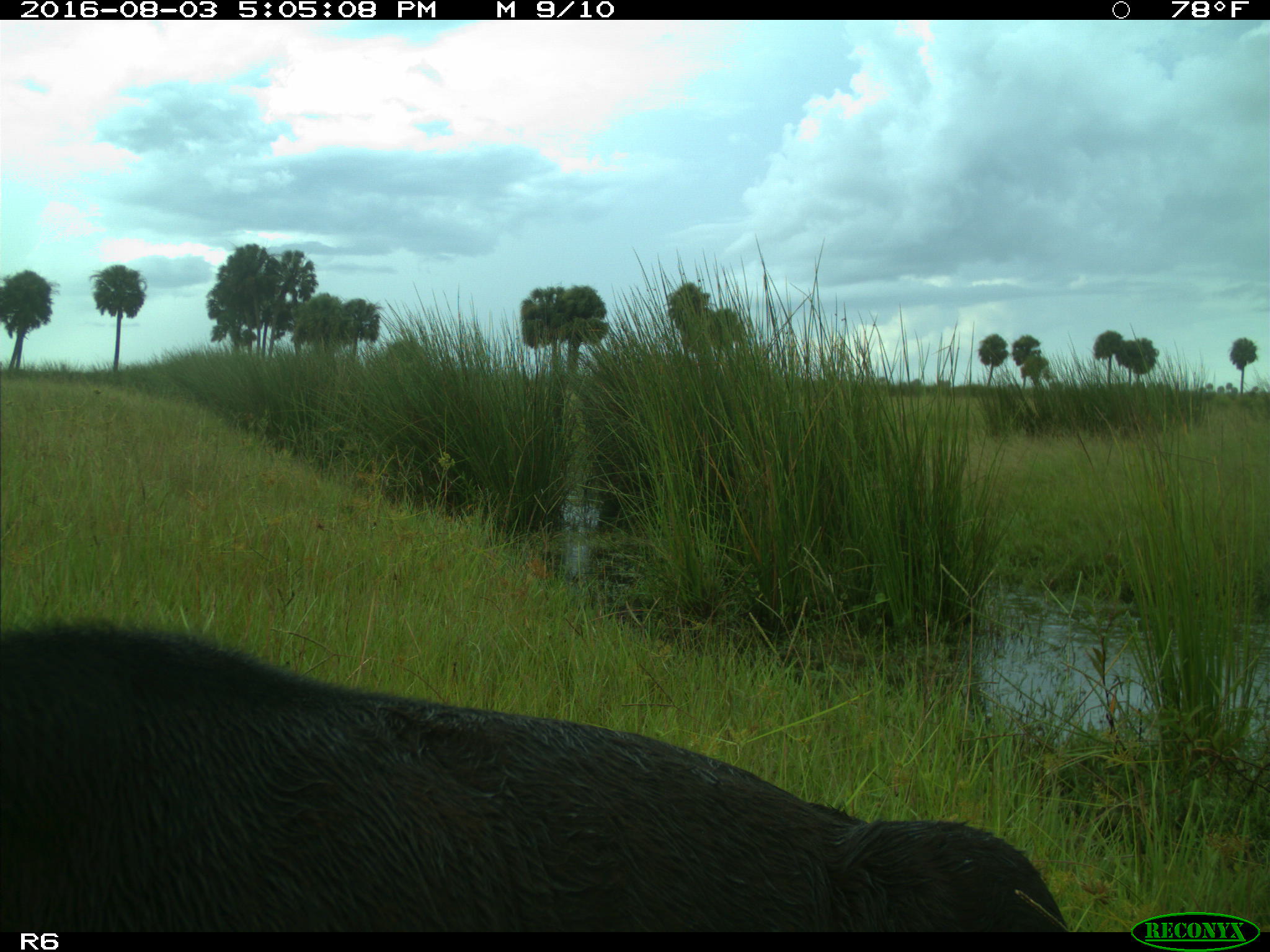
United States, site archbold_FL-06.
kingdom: Animalia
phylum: Chordata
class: Mammalia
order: Artiodactyla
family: Bovidae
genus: Bos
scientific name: Bos taurus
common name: domestic cow